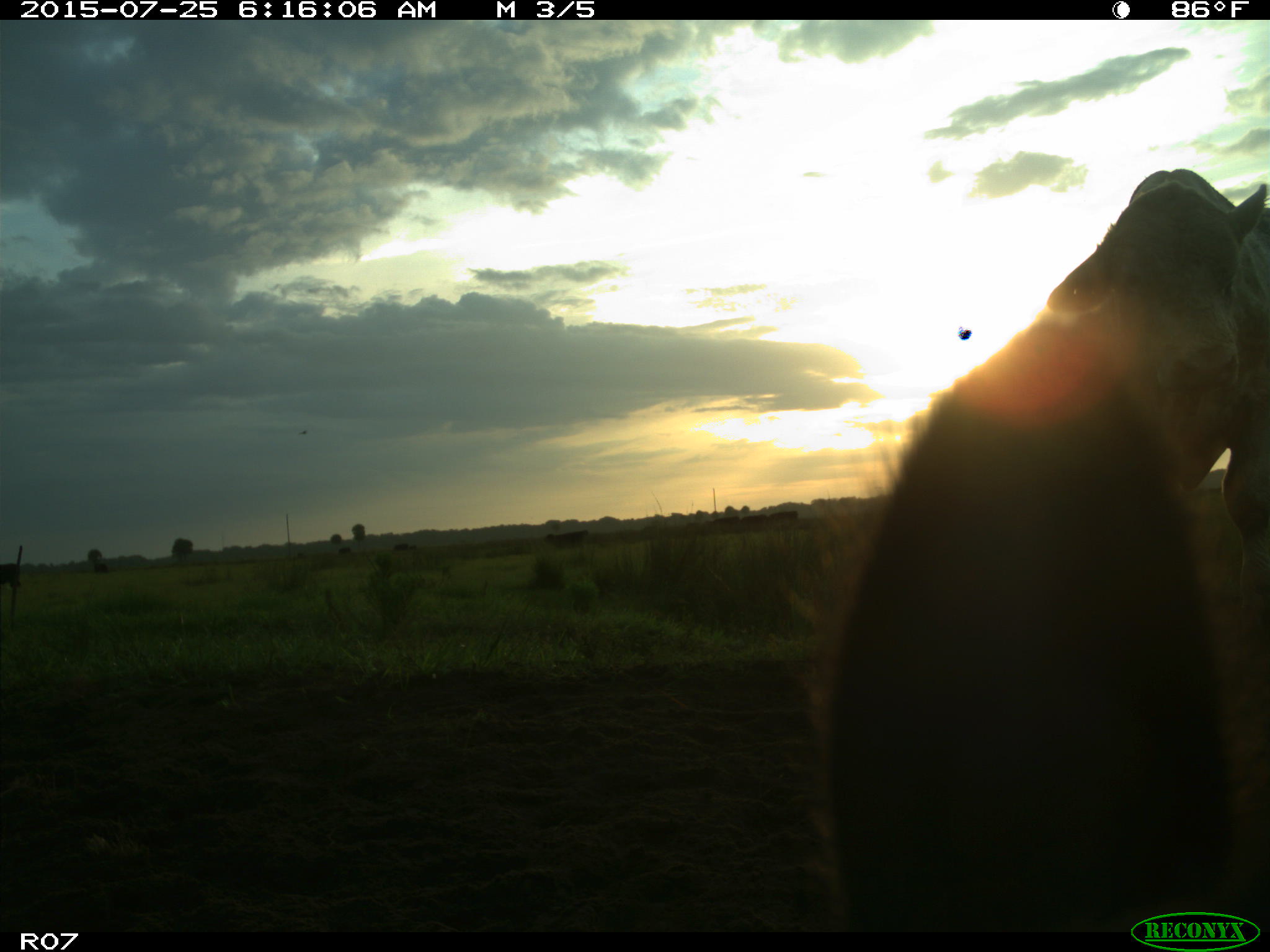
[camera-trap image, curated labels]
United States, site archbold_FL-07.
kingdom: Animalia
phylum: Chordata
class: Mammalia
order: Artiodactyla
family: Bovidae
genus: Bos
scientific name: Bos taurus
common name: domestic cow